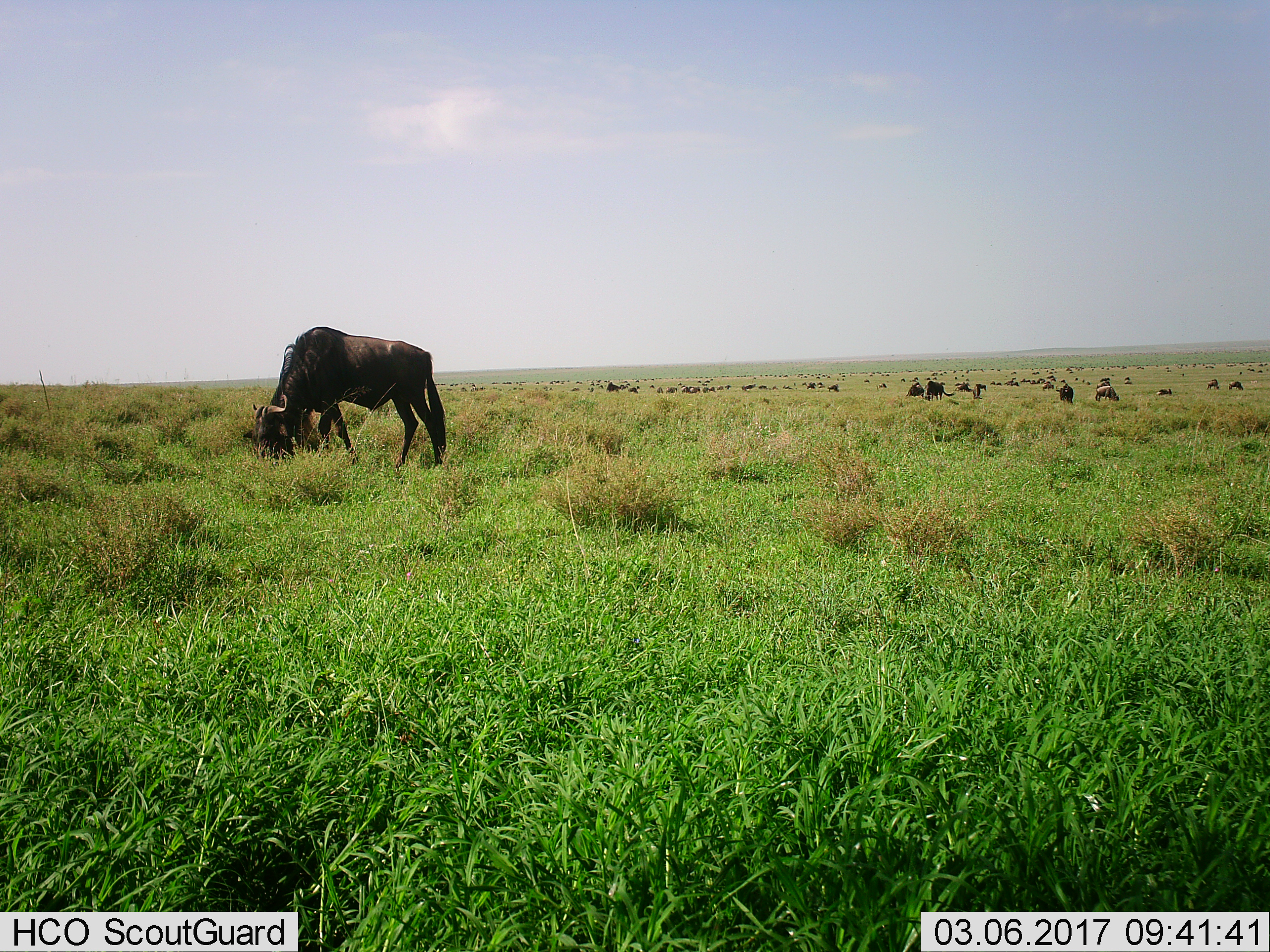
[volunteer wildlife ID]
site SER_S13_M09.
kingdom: Animalia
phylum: Chordata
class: Mammalia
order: Artiodactyla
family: Bovidae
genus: Connochaetes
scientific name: Connochaetes taurinus taurinus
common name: blue wildebeest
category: wildebeestblue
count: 51+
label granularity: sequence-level